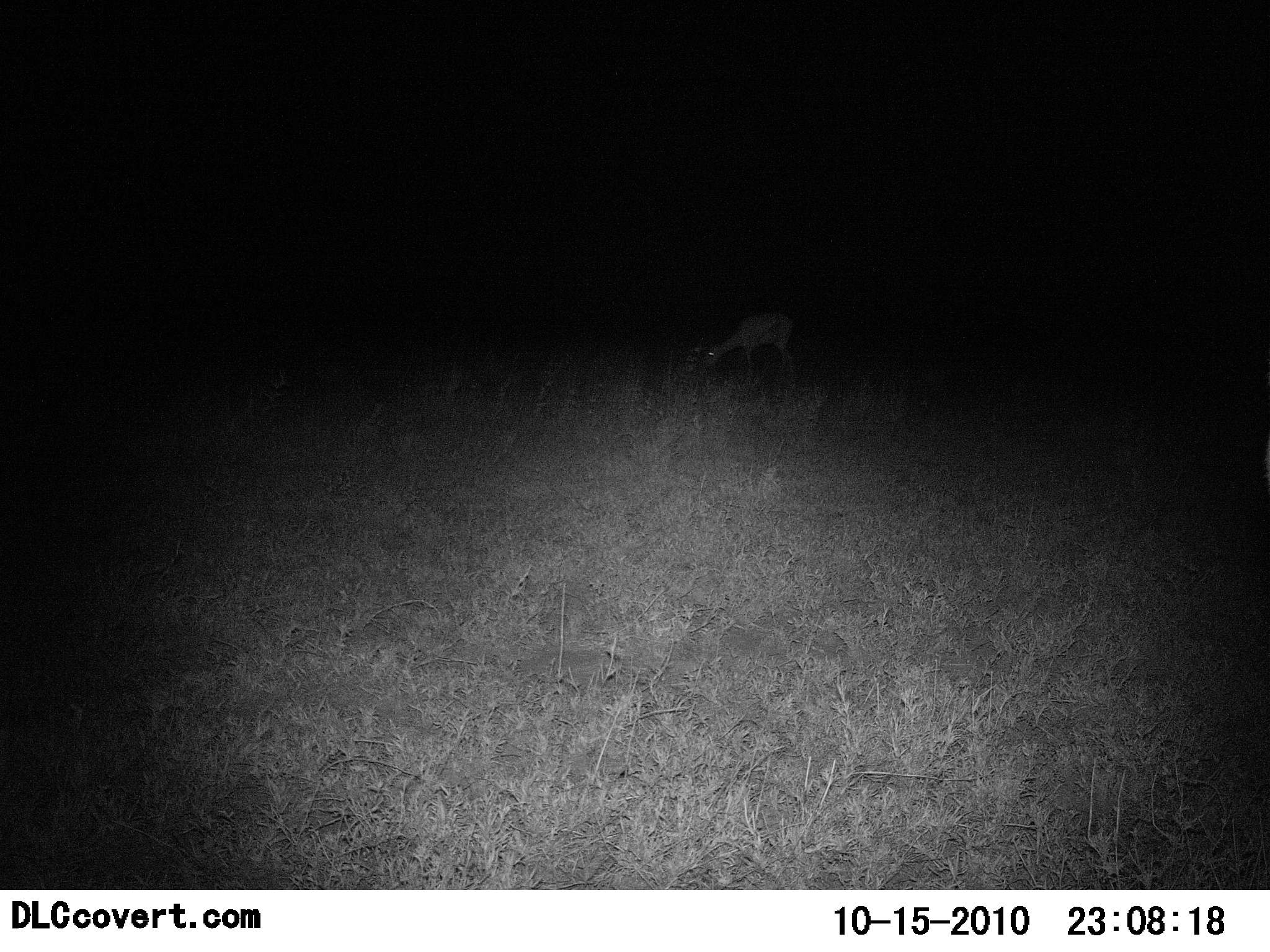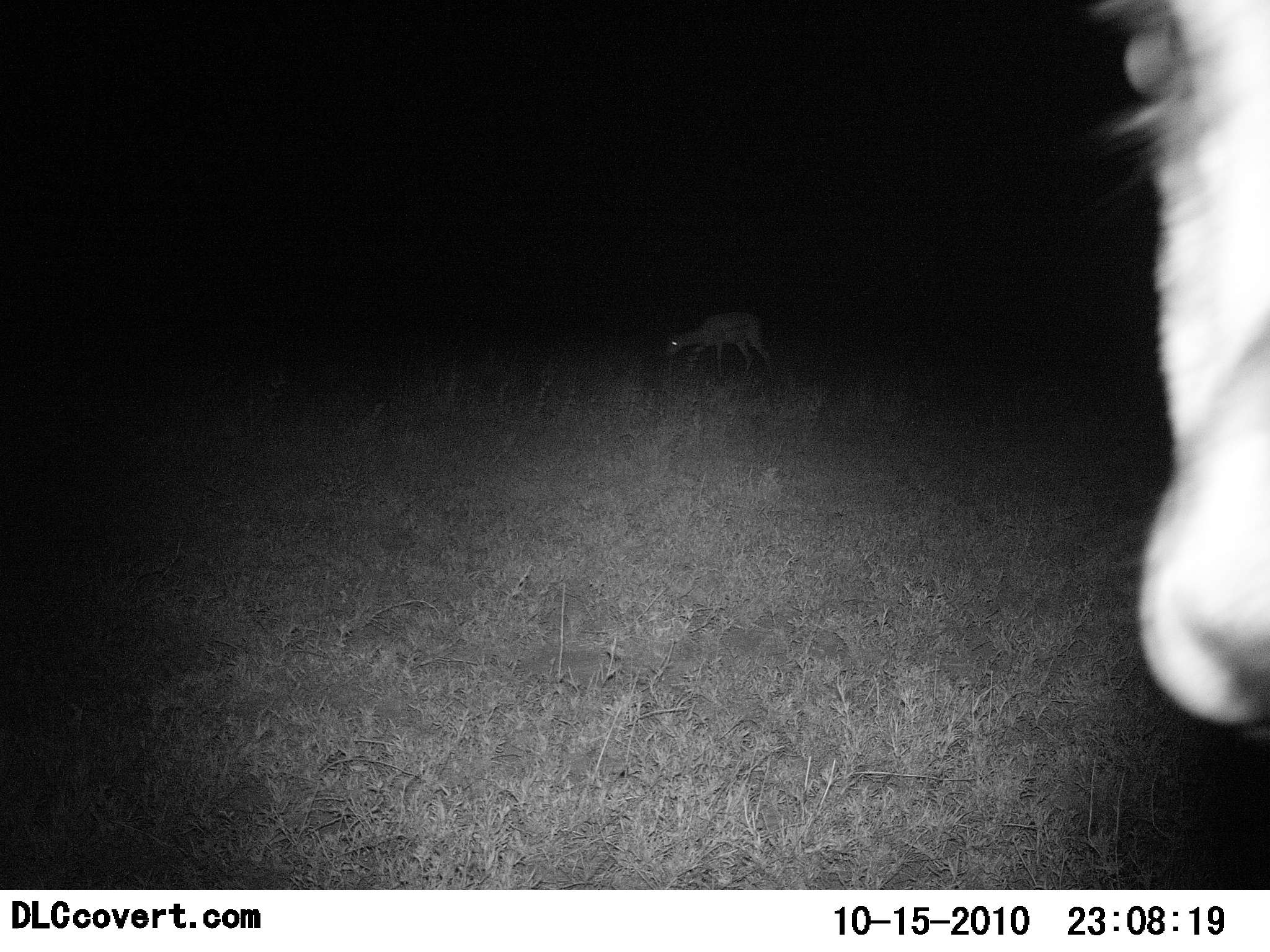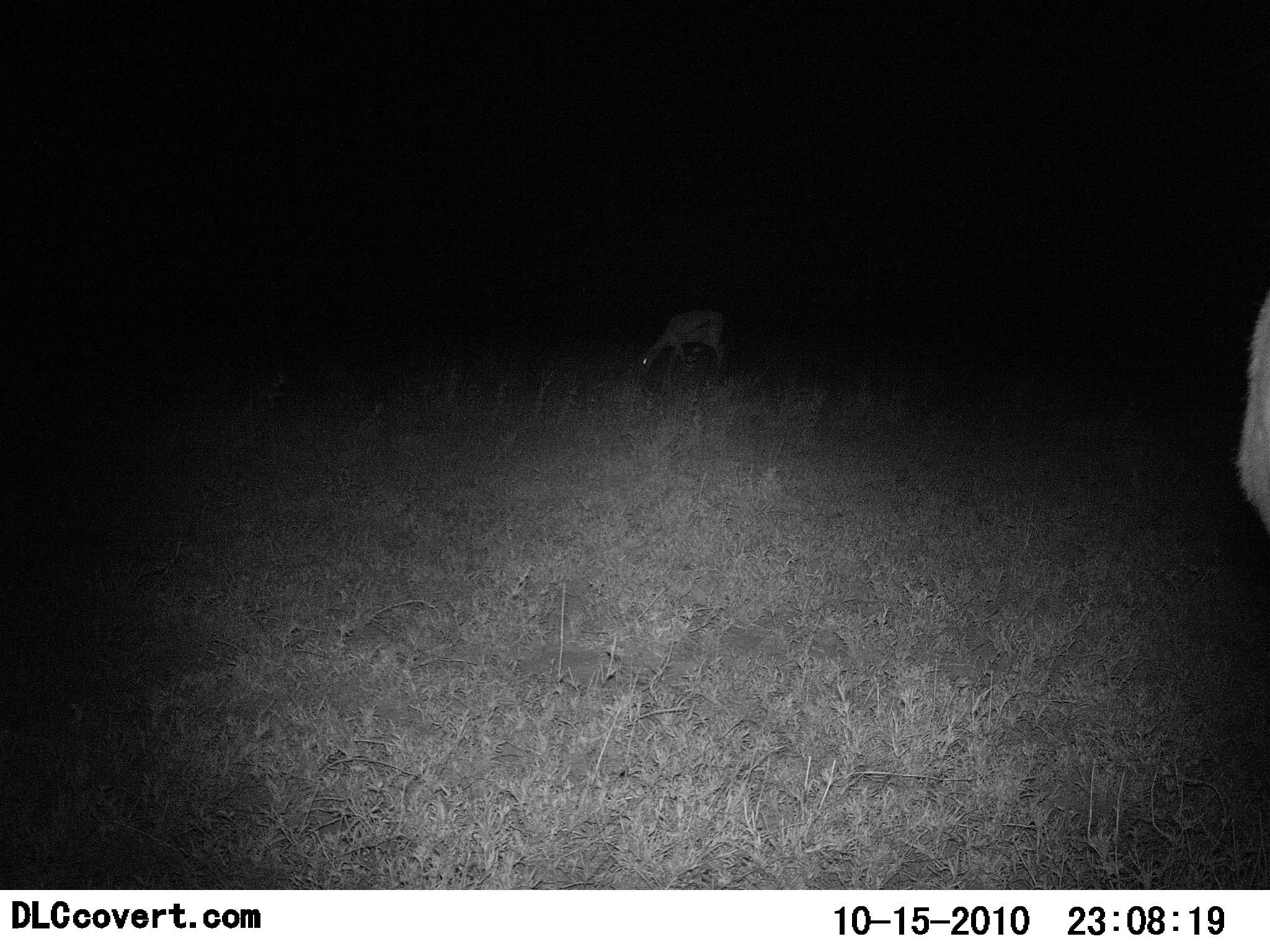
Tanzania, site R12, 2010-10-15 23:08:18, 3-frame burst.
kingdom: Animalia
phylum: Chordata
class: Mammalia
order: Artiodactyla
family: Bovidae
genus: Eudorcas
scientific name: Eudorcas thomsonii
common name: thomson's gazelle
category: gazellethomsons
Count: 2.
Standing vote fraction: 29%.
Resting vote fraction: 0%.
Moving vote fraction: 43%.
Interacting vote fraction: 0%.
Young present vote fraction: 0%.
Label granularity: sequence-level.